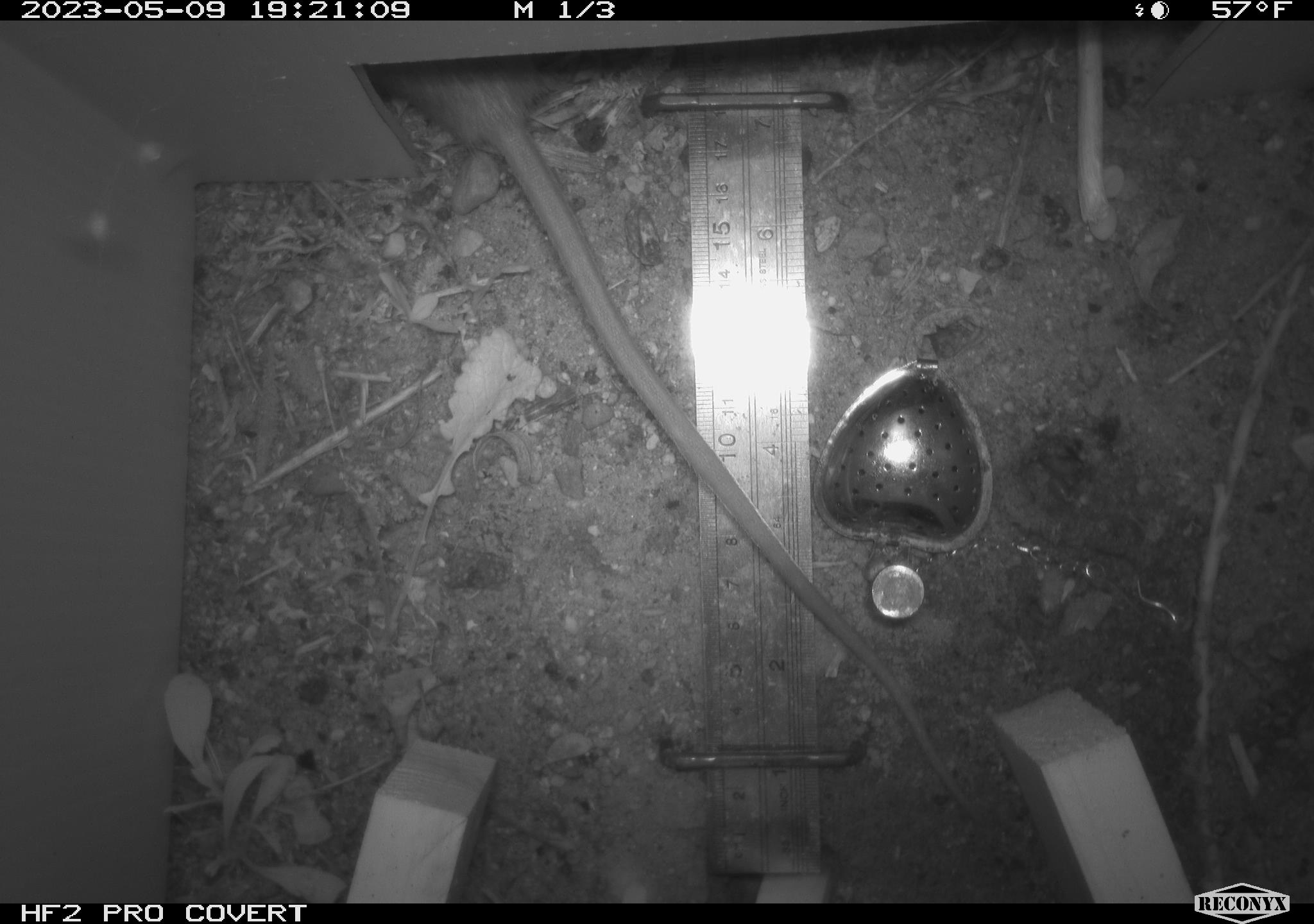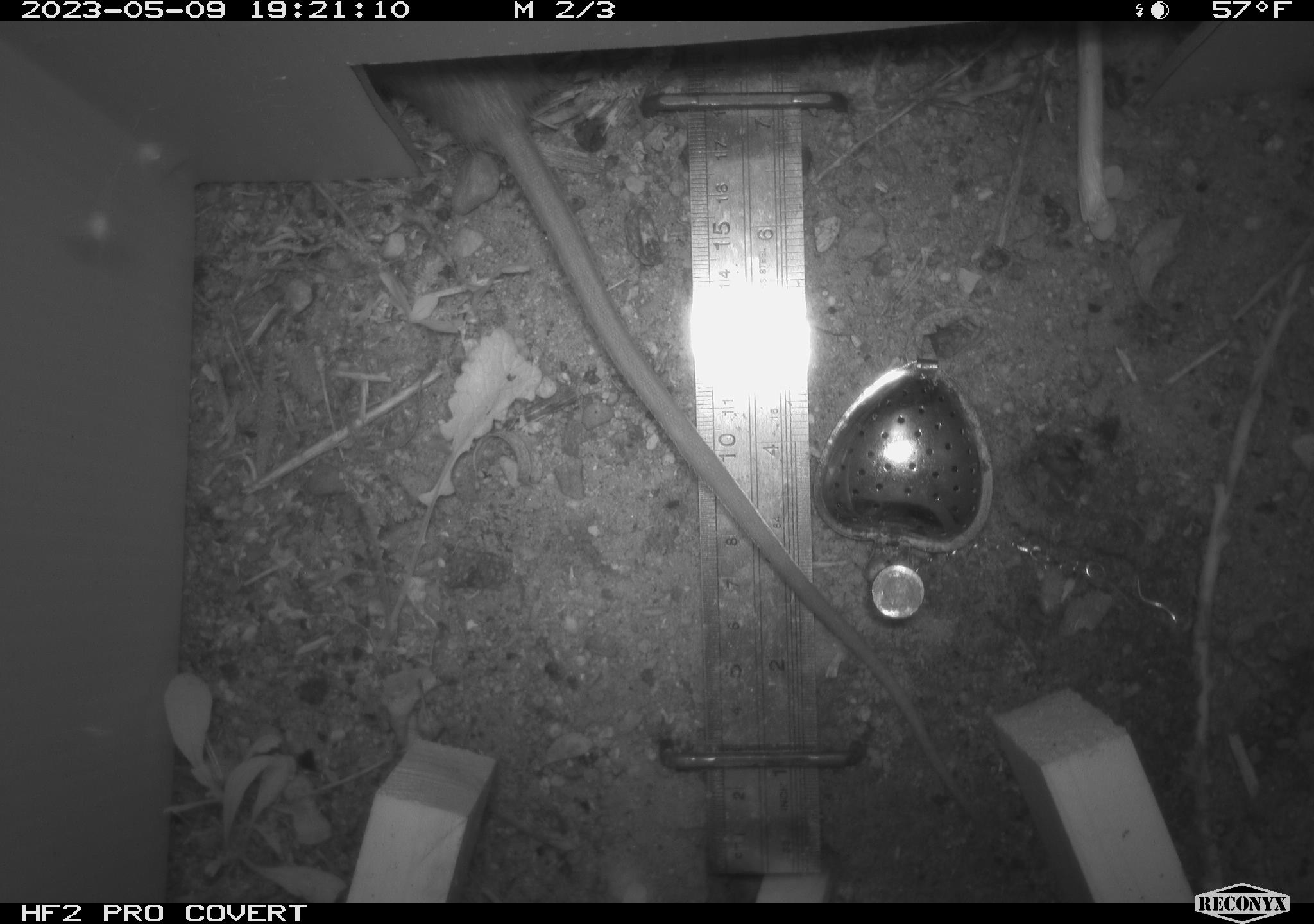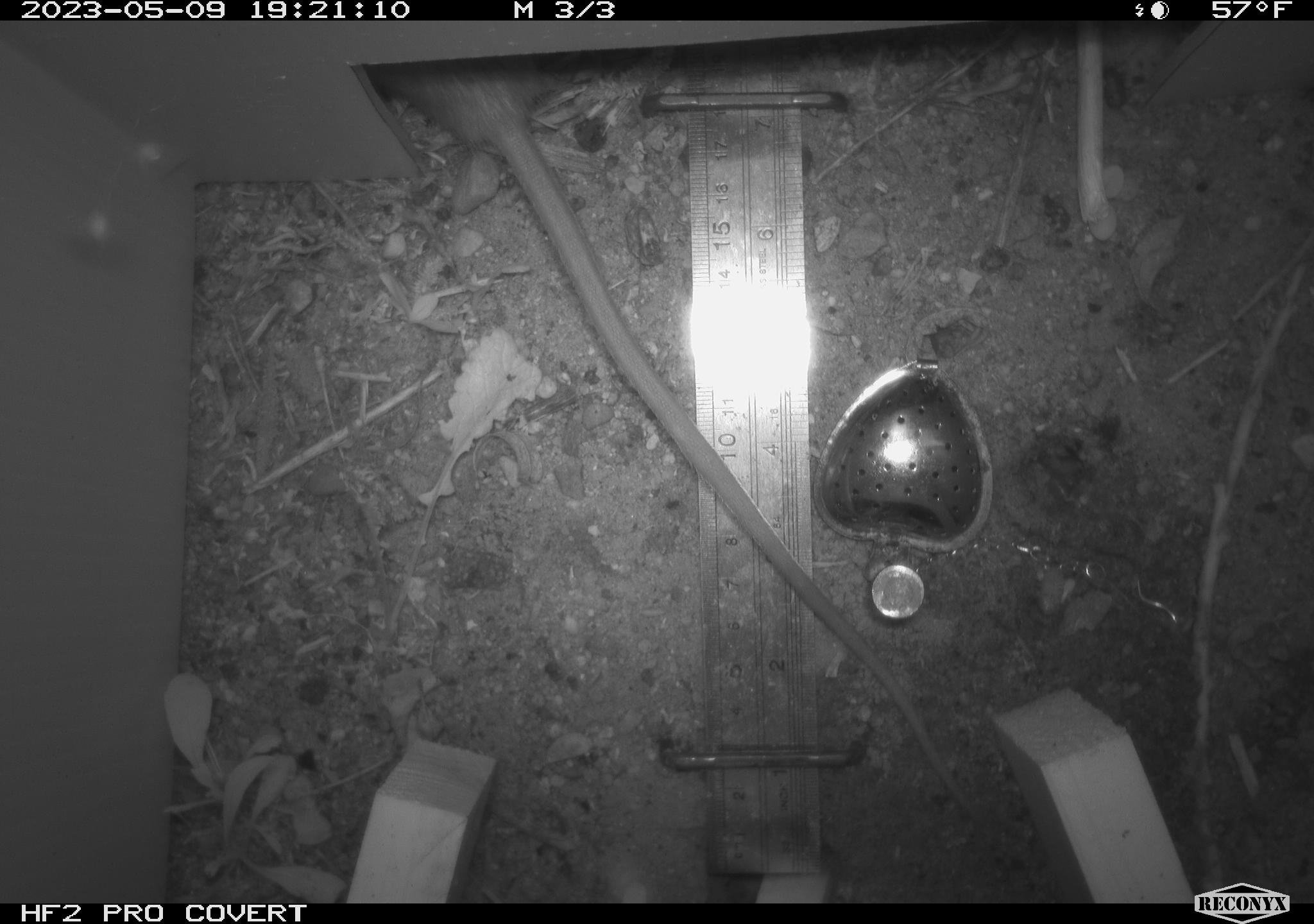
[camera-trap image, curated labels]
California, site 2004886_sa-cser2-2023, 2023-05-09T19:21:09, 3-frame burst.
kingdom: Animalia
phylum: Chordata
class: Mammalia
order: Rodentia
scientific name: Rodentia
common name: woodrat or rat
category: woodrat or rat species